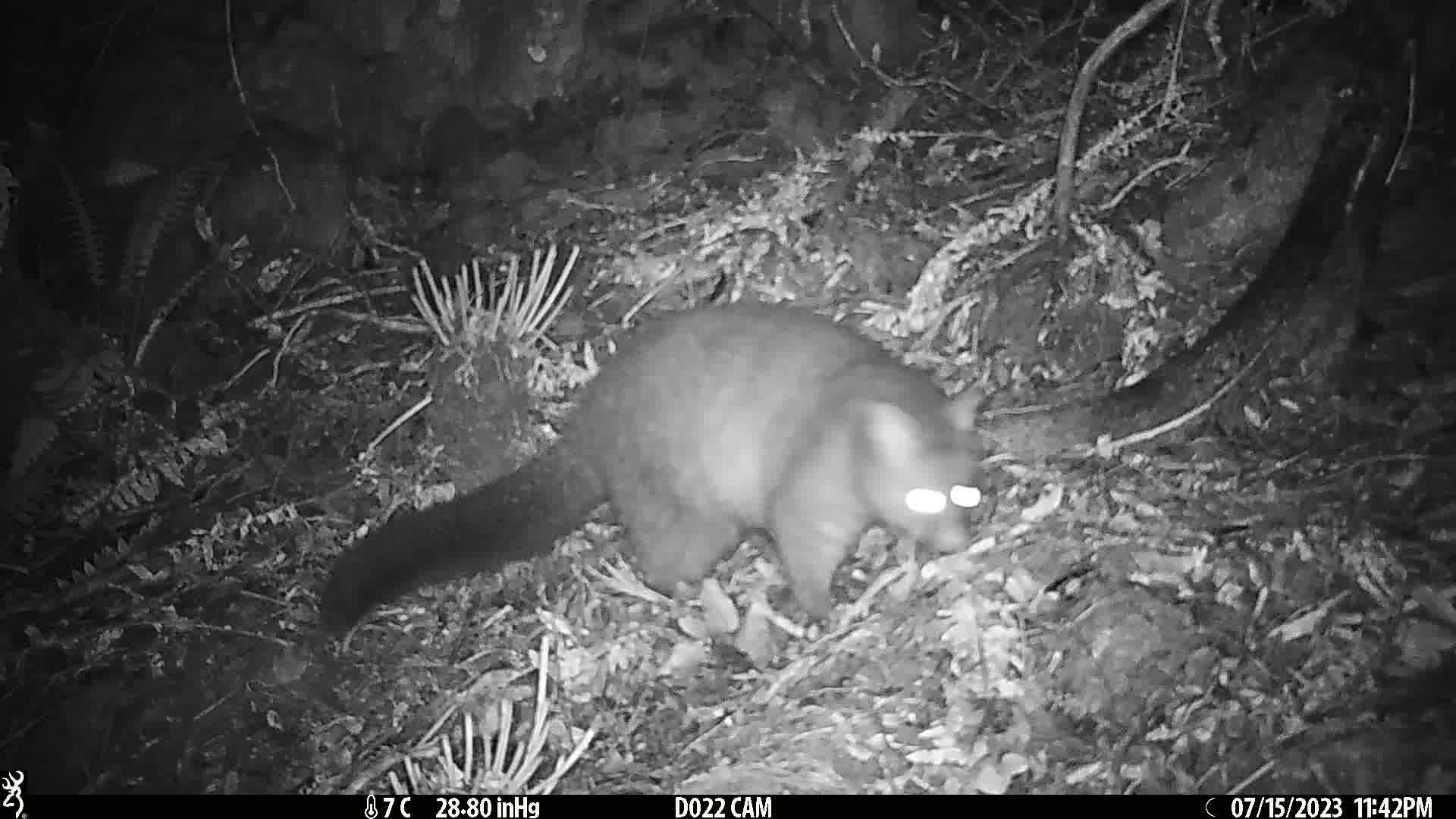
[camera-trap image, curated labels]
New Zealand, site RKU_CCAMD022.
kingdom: Animalia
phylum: Chordata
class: Mammalia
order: Diprotodontia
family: Phalangeridae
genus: Trichosurus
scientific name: Trichosurus vulpecula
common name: common brushtail possum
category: possum